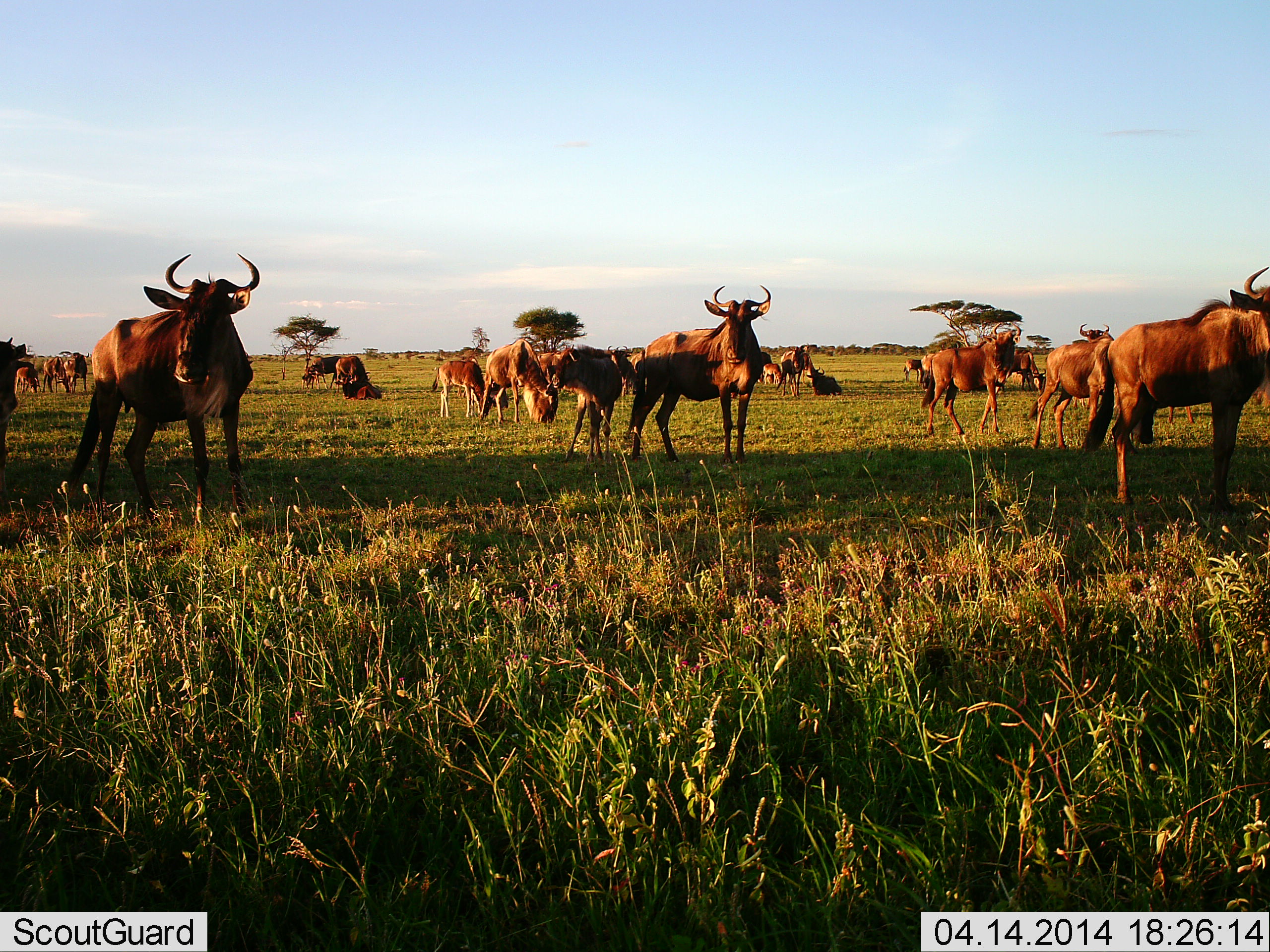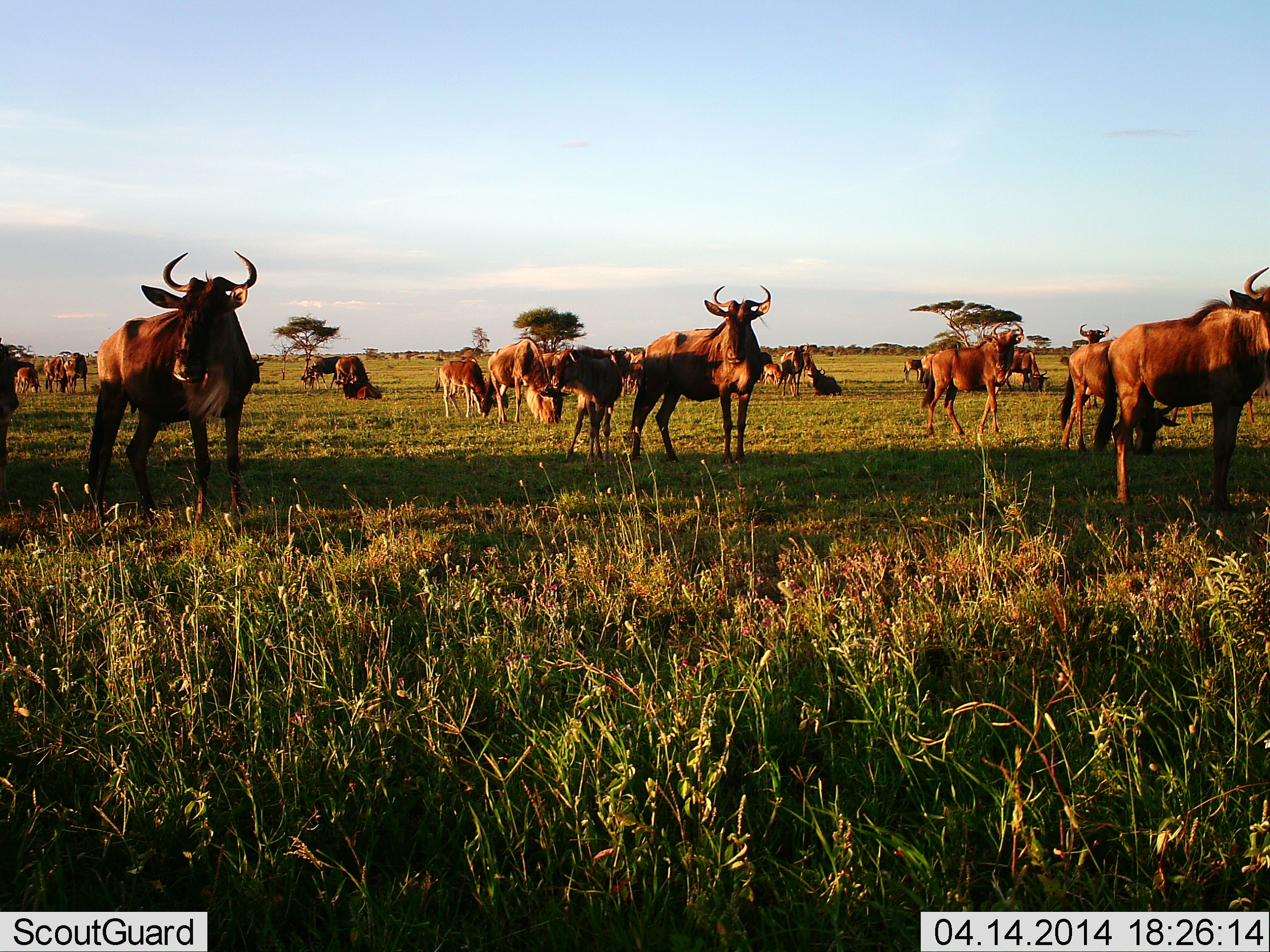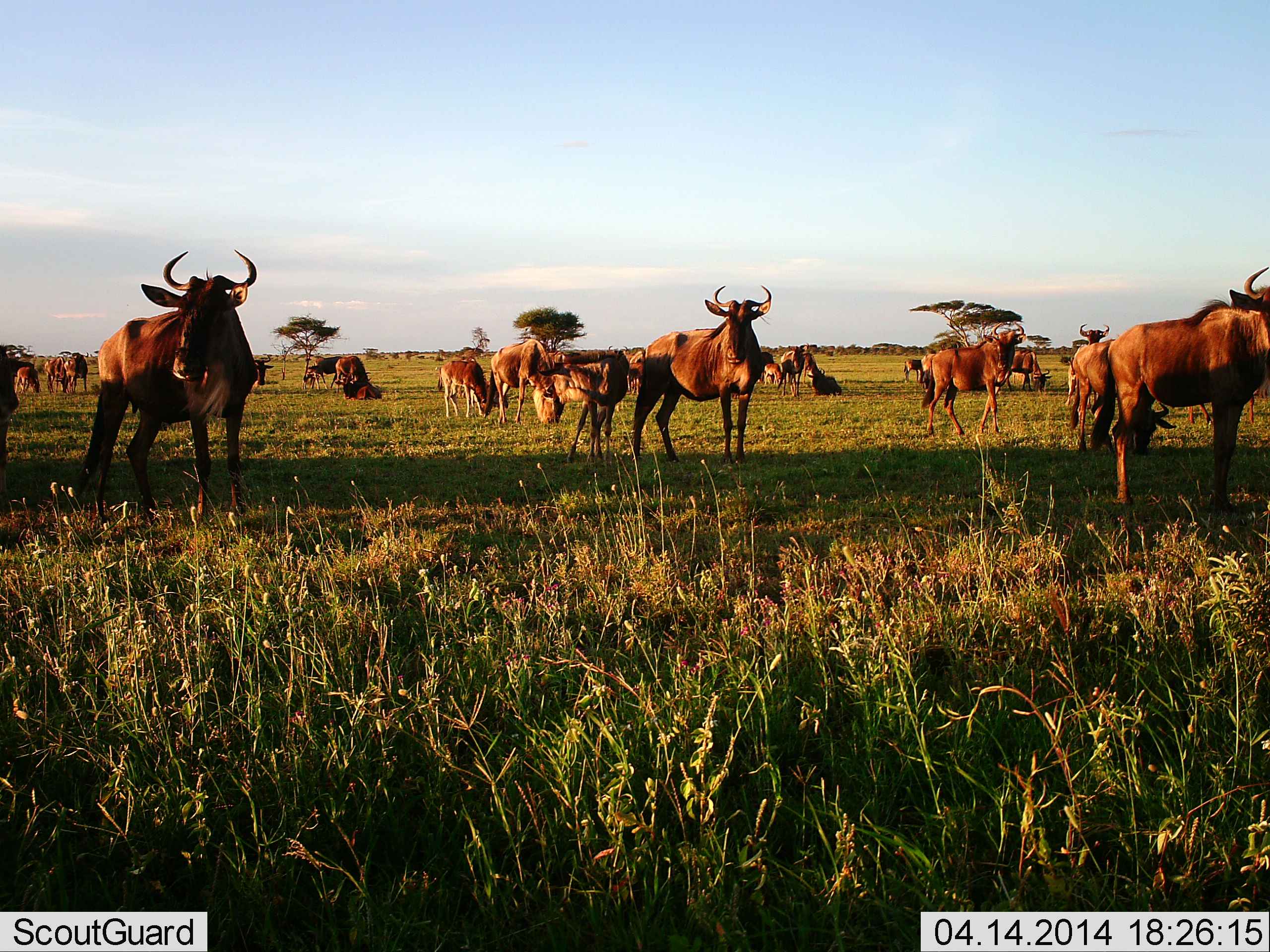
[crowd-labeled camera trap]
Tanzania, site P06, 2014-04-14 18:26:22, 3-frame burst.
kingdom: Animalia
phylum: Chordata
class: Mammalia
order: Artiodactyla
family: Bovidae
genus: Connochaetes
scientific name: Connochaetes taurinus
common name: blue wildebeest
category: wildebeest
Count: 11-50.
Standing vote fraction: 70%.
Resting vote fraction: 50%.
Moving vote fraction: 20%.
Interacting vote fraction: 0%.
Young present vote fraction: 30%.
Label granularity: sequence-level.